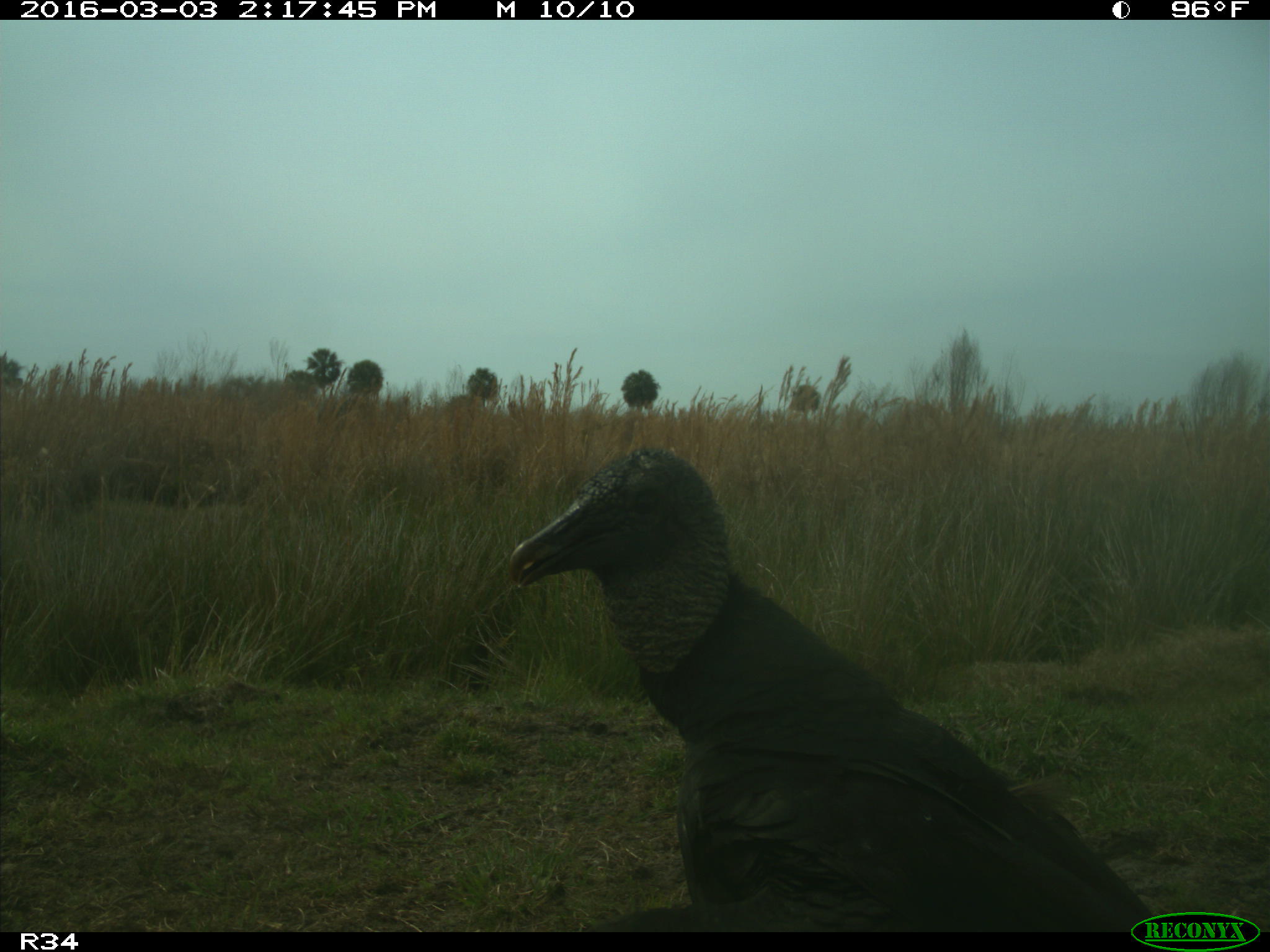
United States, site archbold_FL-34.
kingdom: Animalia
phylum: Chordata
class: Aves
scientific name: Aves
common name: birds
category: unidentified bird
Unidentified bird (birds) (Aves).